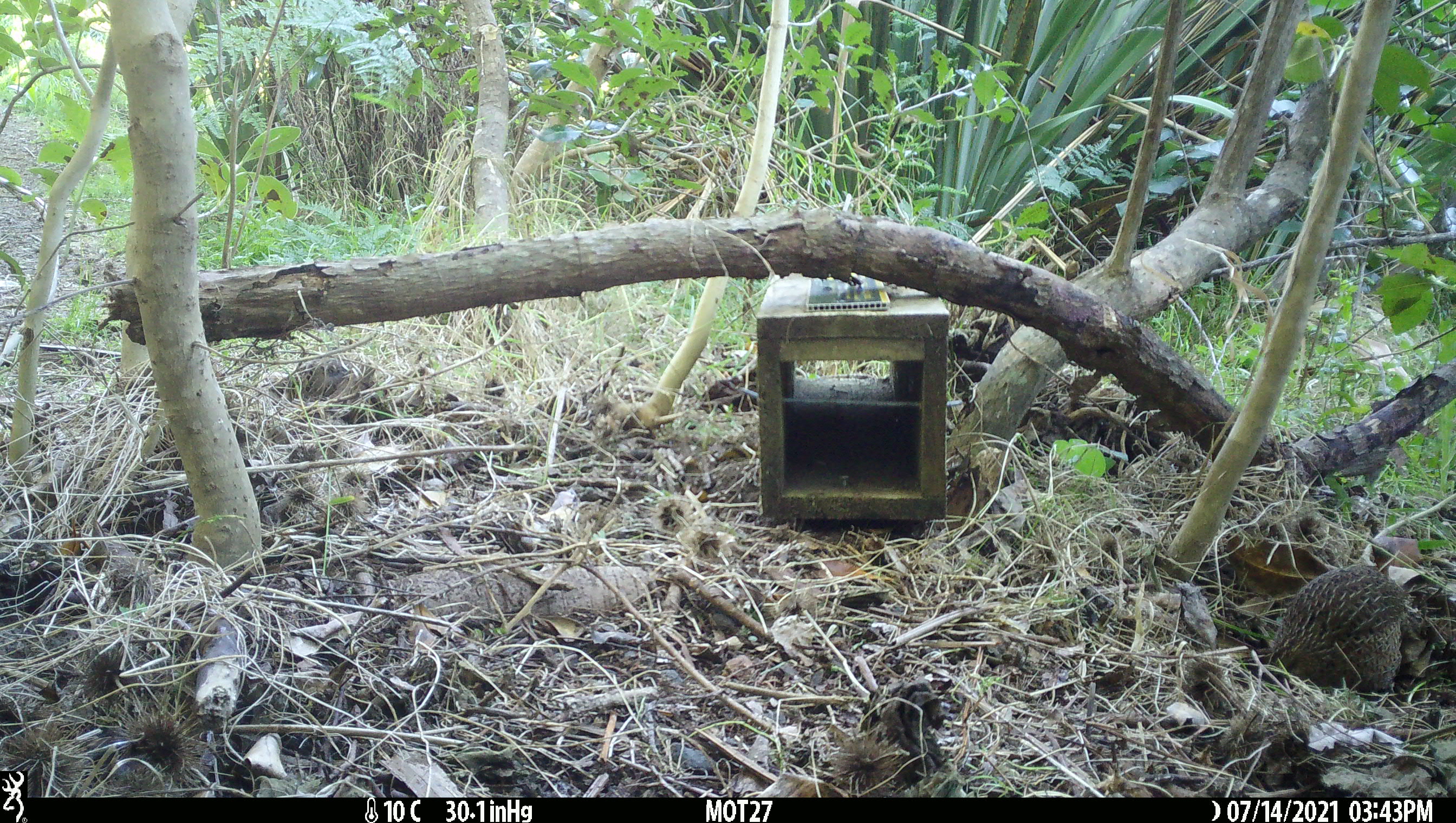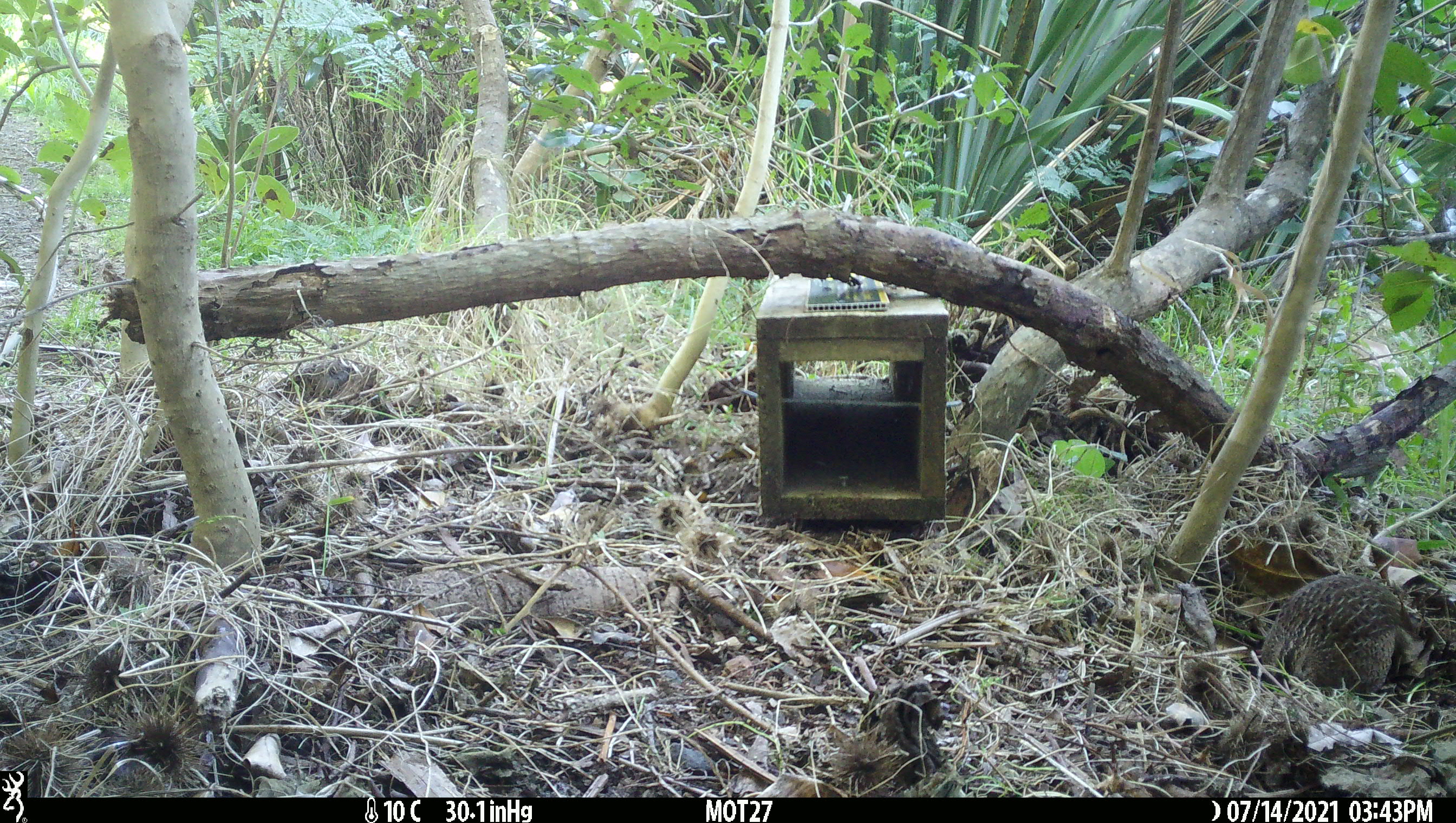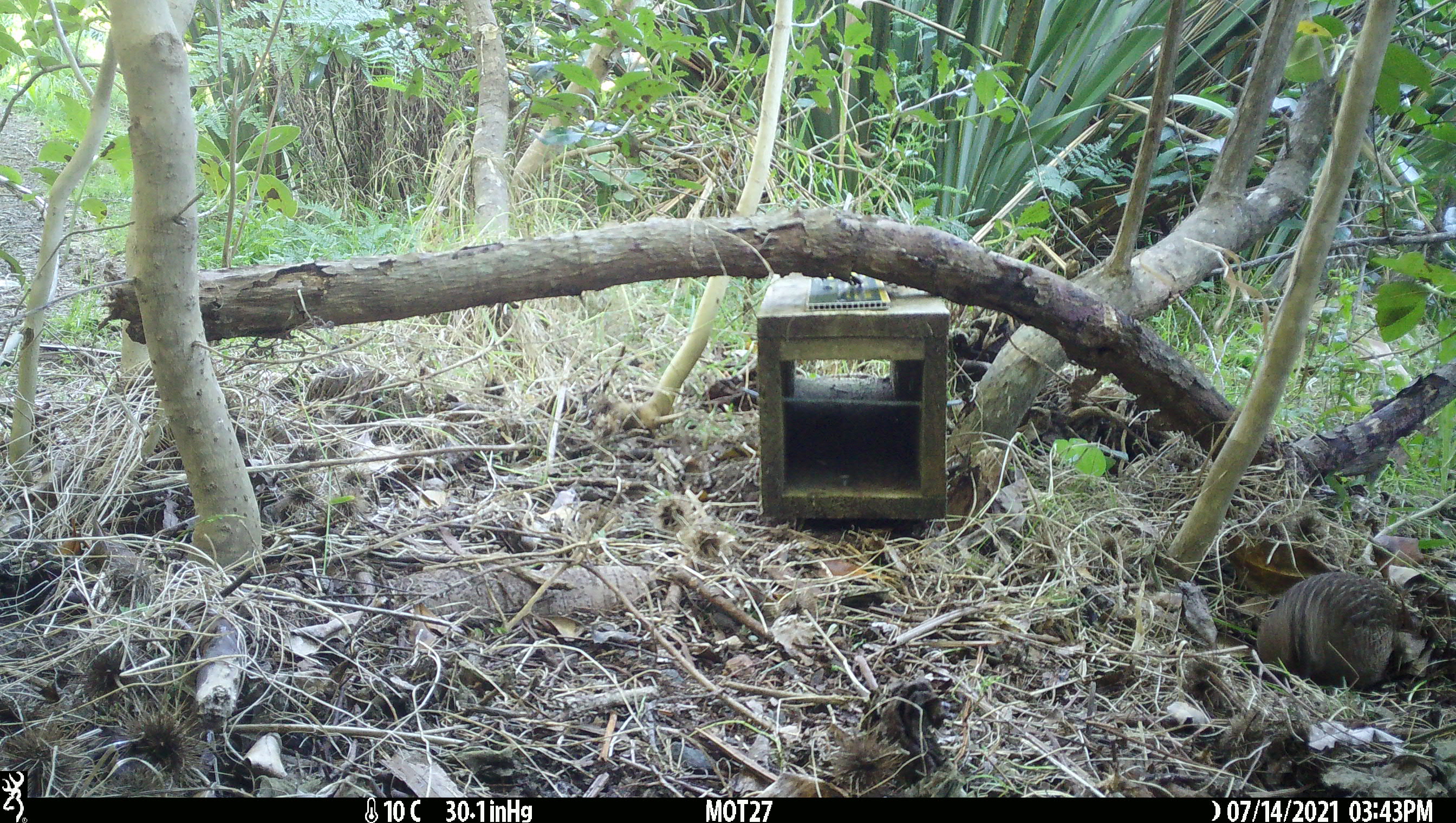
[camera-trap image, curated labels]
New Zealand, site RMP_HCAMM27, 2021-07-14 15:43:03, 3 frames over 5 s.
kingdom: Animalia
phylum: Chordata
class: Aves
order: Galliformes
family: Phasianidae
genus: Synoicus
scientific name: Synoicus ypsilophorus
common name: brown quail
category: quail brown